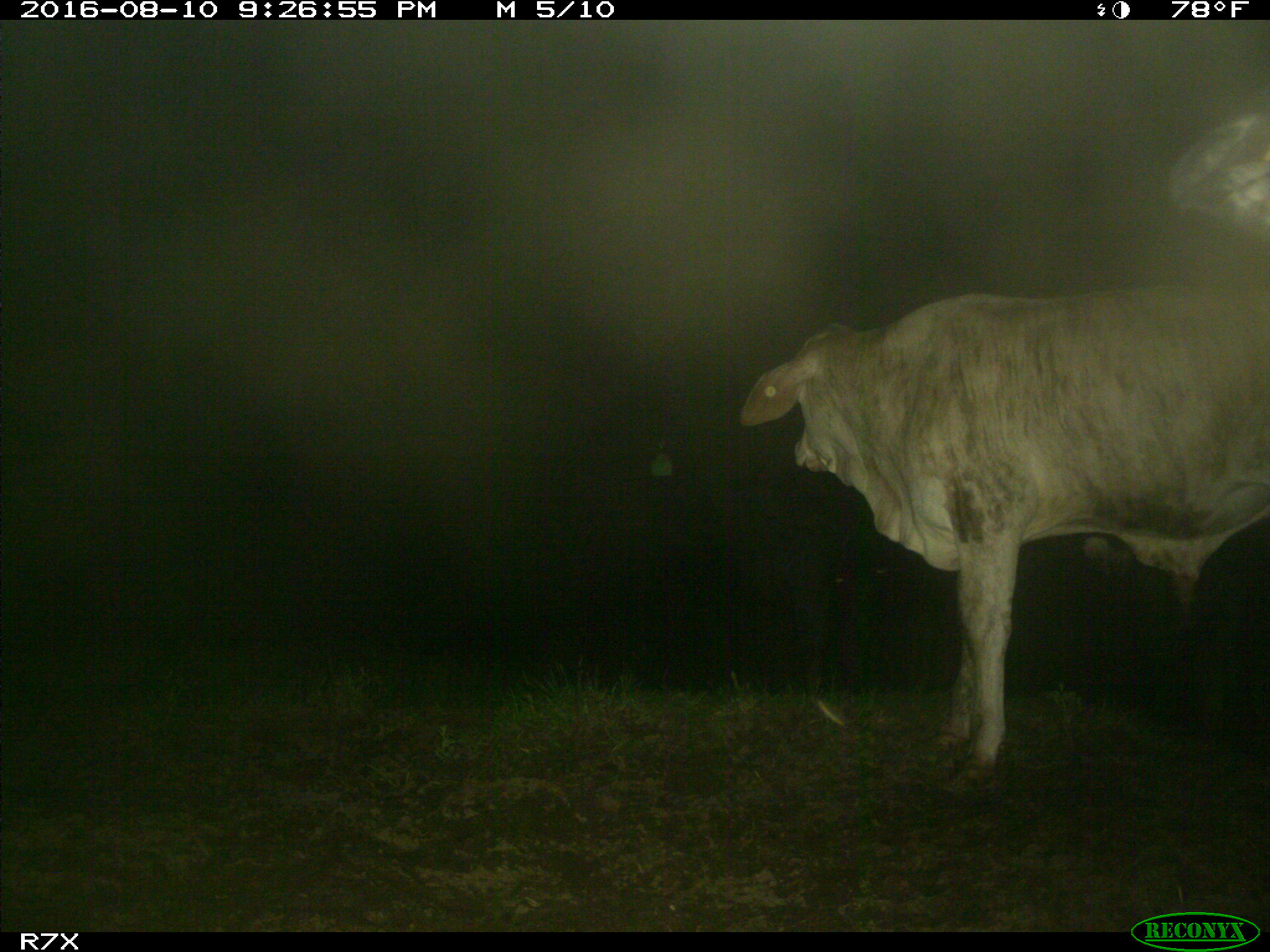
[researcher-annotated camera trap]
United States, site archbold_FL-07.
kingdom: Animalia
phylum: Chordata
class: Mammalia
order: Artiodactyla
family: Bovidae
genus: Bos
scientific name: Bos taurus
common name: domestic cow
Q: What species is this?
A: Bos taurus (domestic cow).